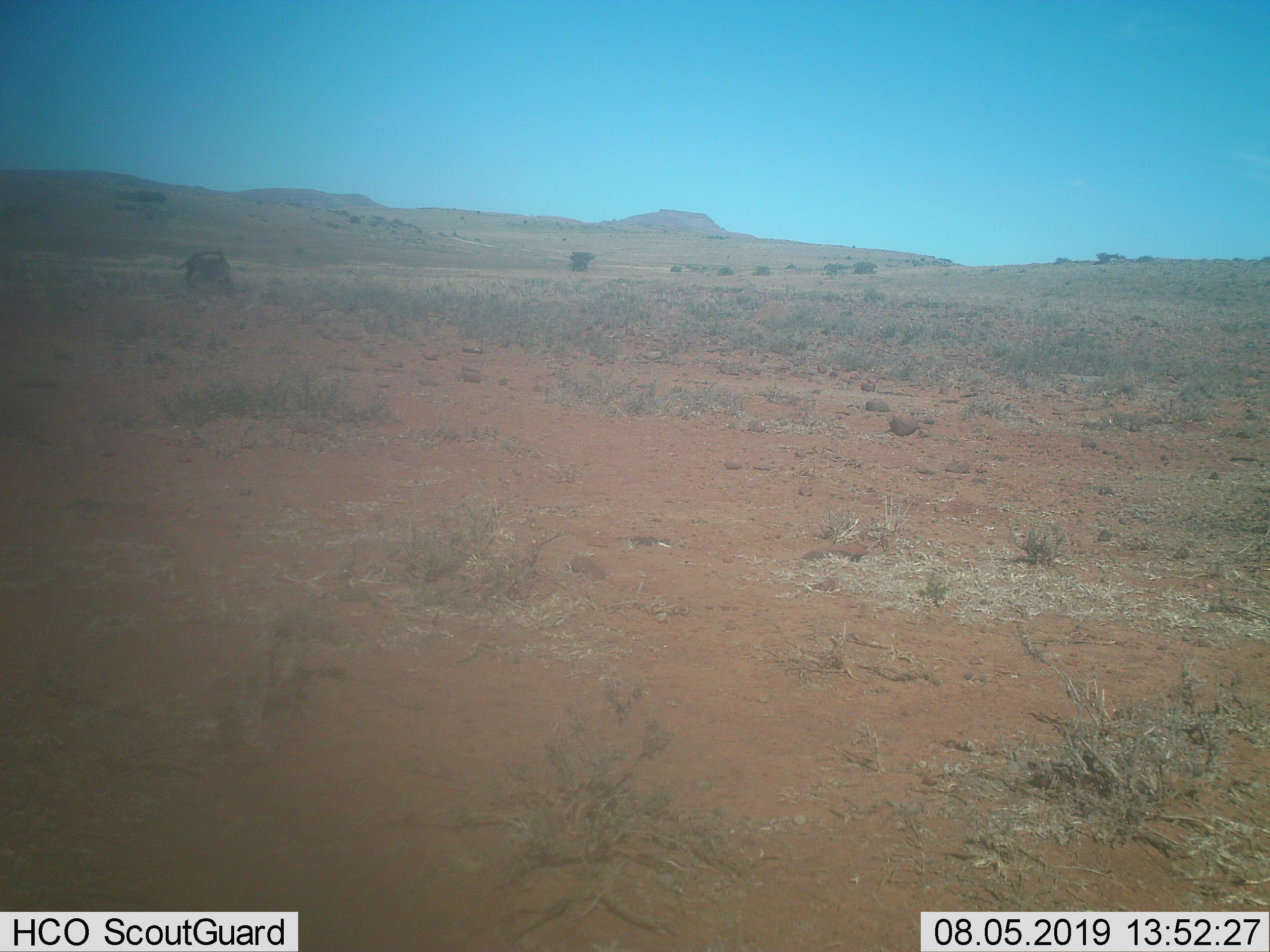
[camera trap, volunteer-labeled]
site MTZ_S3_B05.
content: unidentified animal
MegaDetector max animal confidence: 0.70